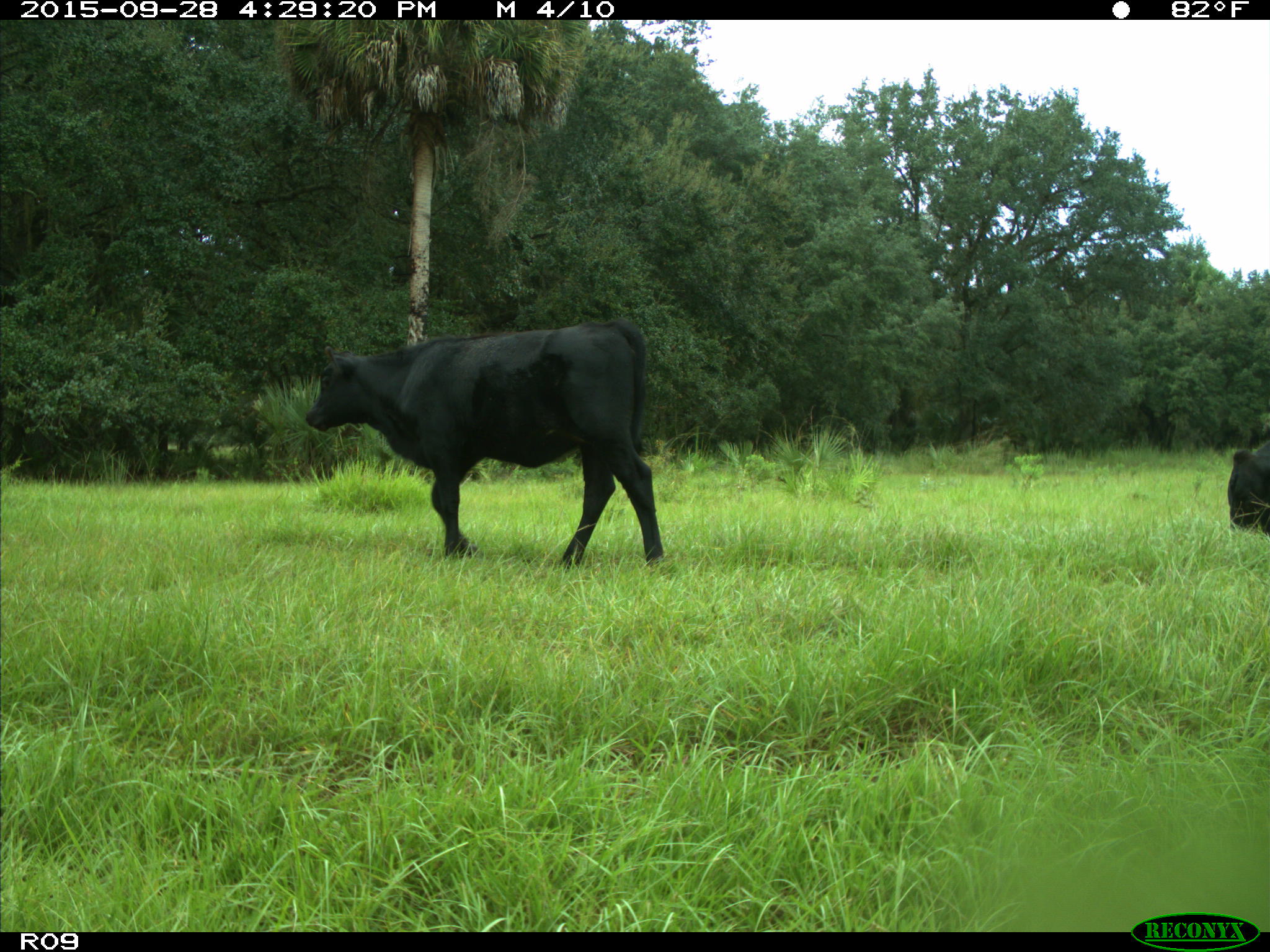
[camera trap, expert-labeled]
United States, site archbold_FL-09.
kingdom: Animalia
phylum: Chordata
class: Mammalia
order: Artiodactyla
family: Bovidae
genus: Bos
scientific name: Bos taurus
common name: domestic cow